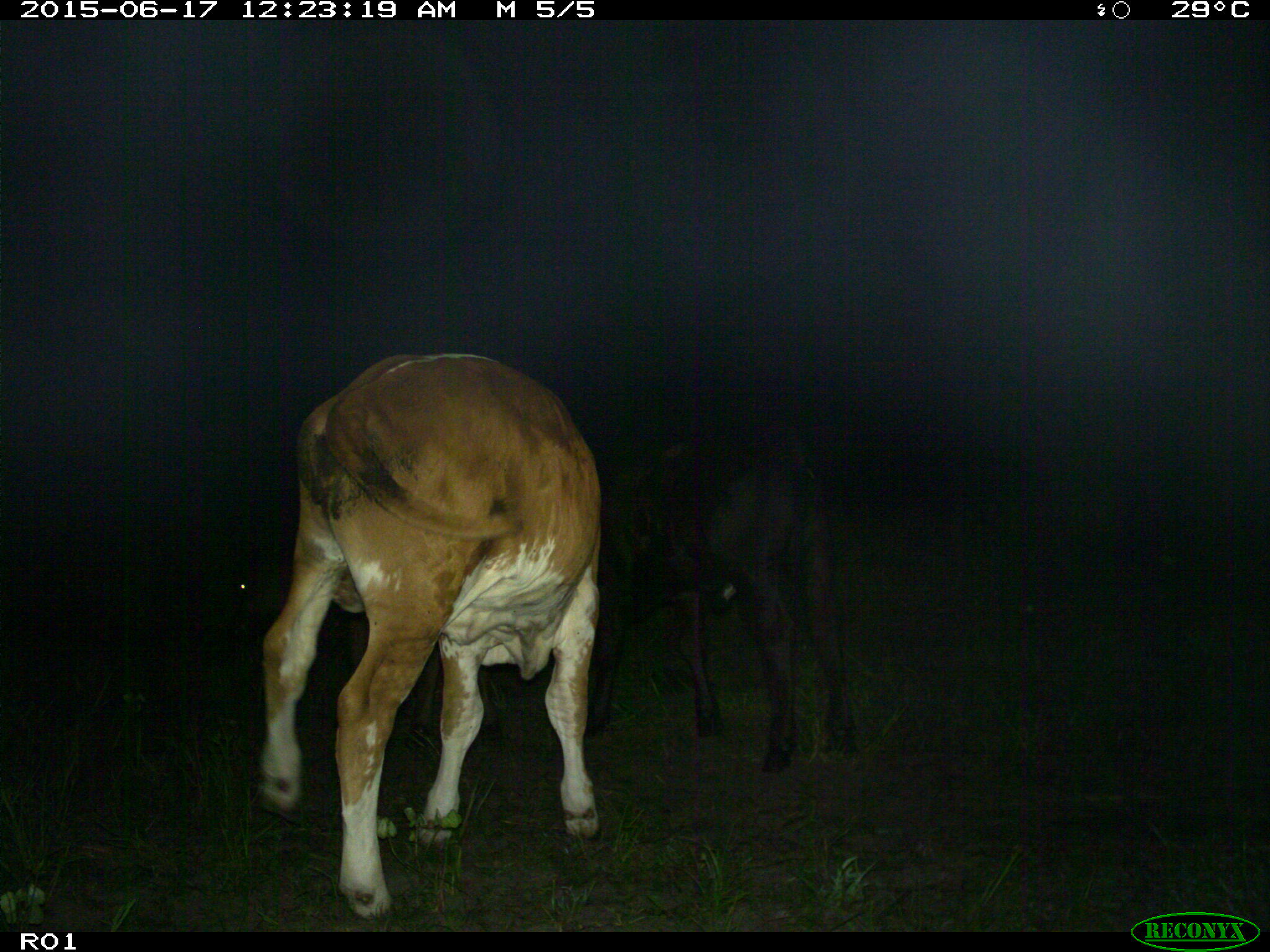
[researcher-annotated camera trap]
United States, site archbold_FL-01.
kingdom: Animalia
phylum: Chordata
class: Mammalia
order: Artiodactyla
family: Bovidae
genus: Bos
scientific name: Bos taurus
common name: domestic cow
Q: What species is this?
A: Bos taurus (domestic cow).